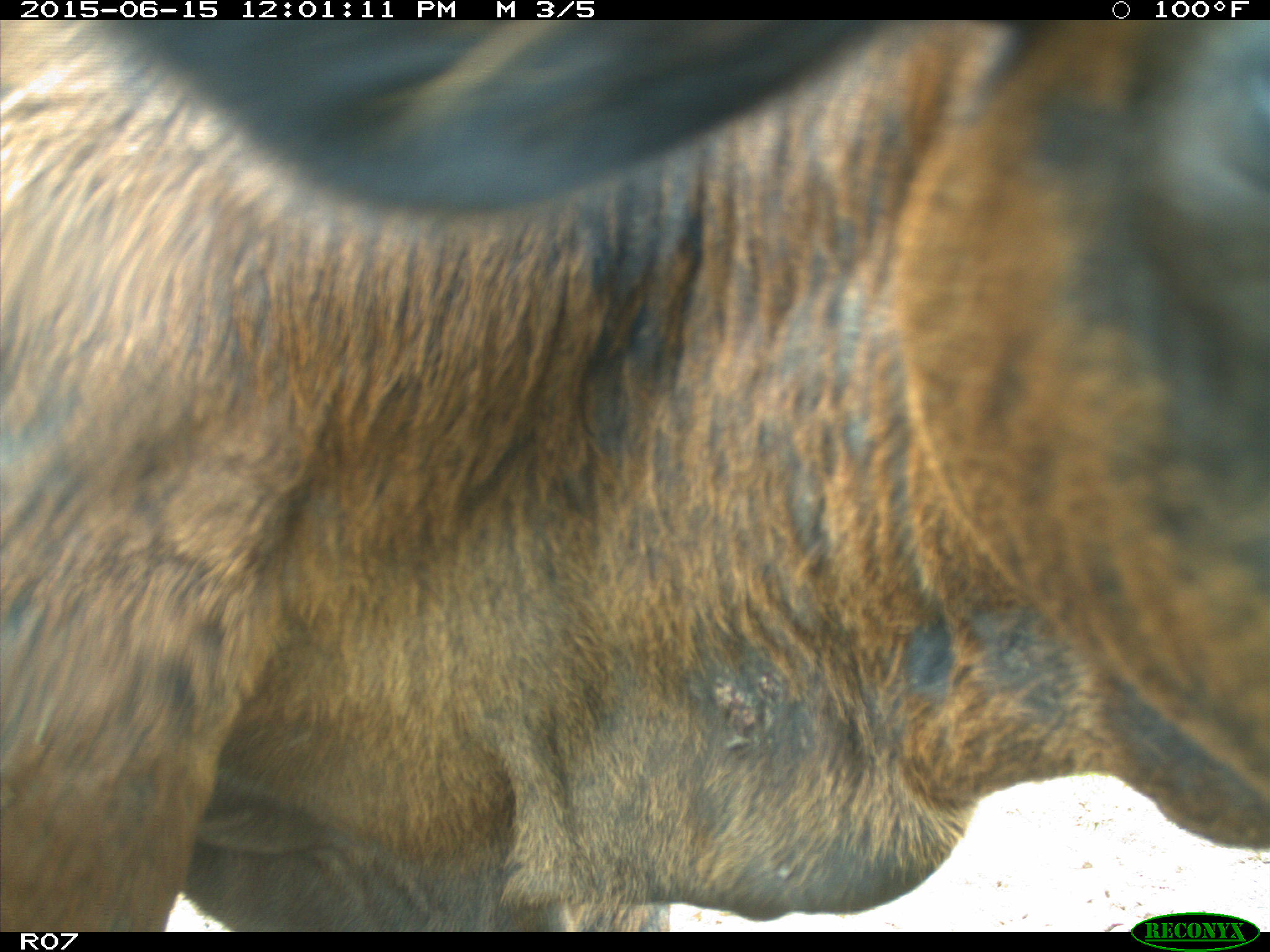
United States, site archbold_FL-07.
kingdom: Animalia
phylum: Chordata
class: Mammalia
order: Artiodactyla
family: Bovidae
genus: Bos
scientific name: Bos taurus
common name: domestic cow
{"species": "Bos taurus (domestic cow)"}